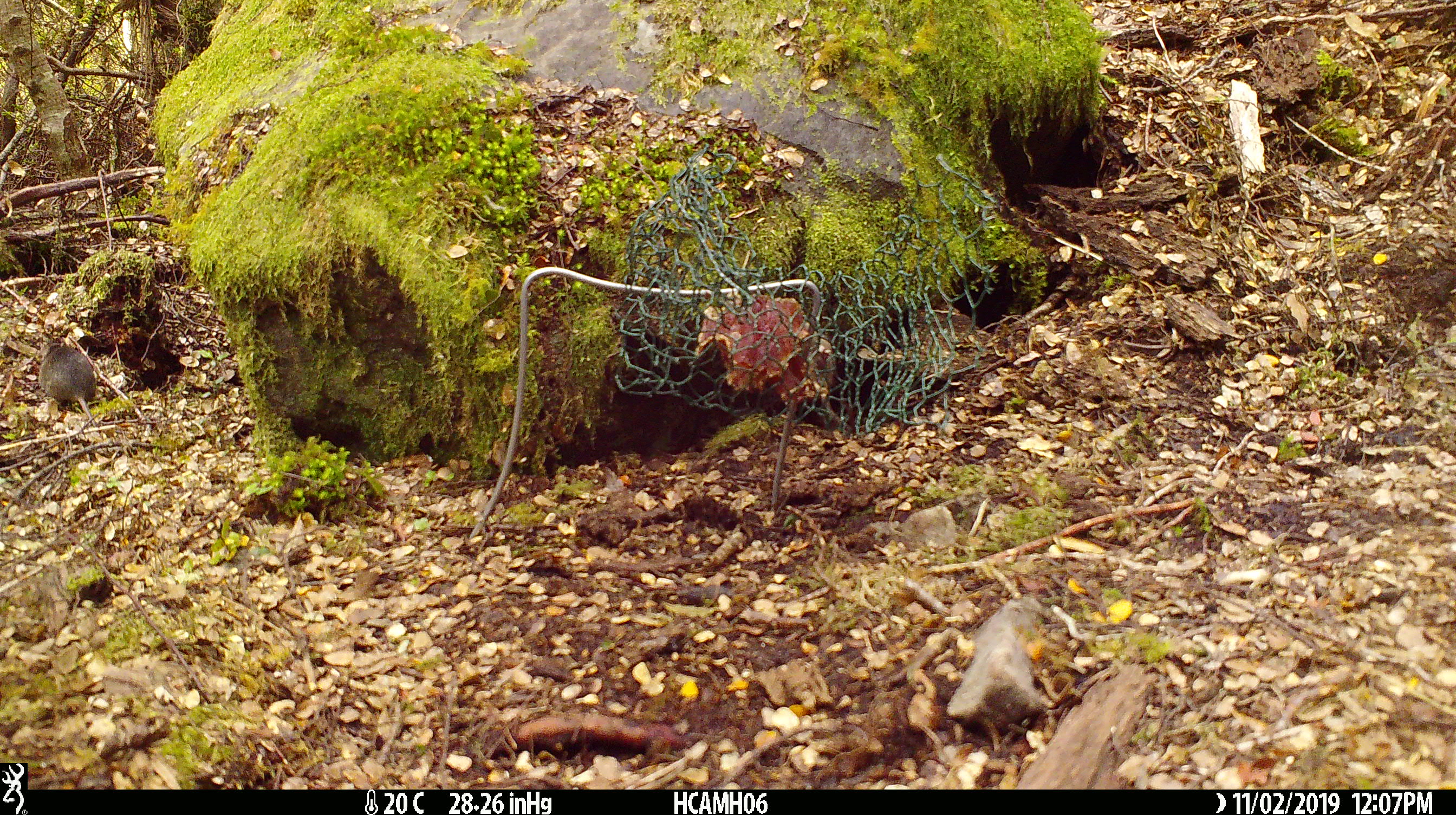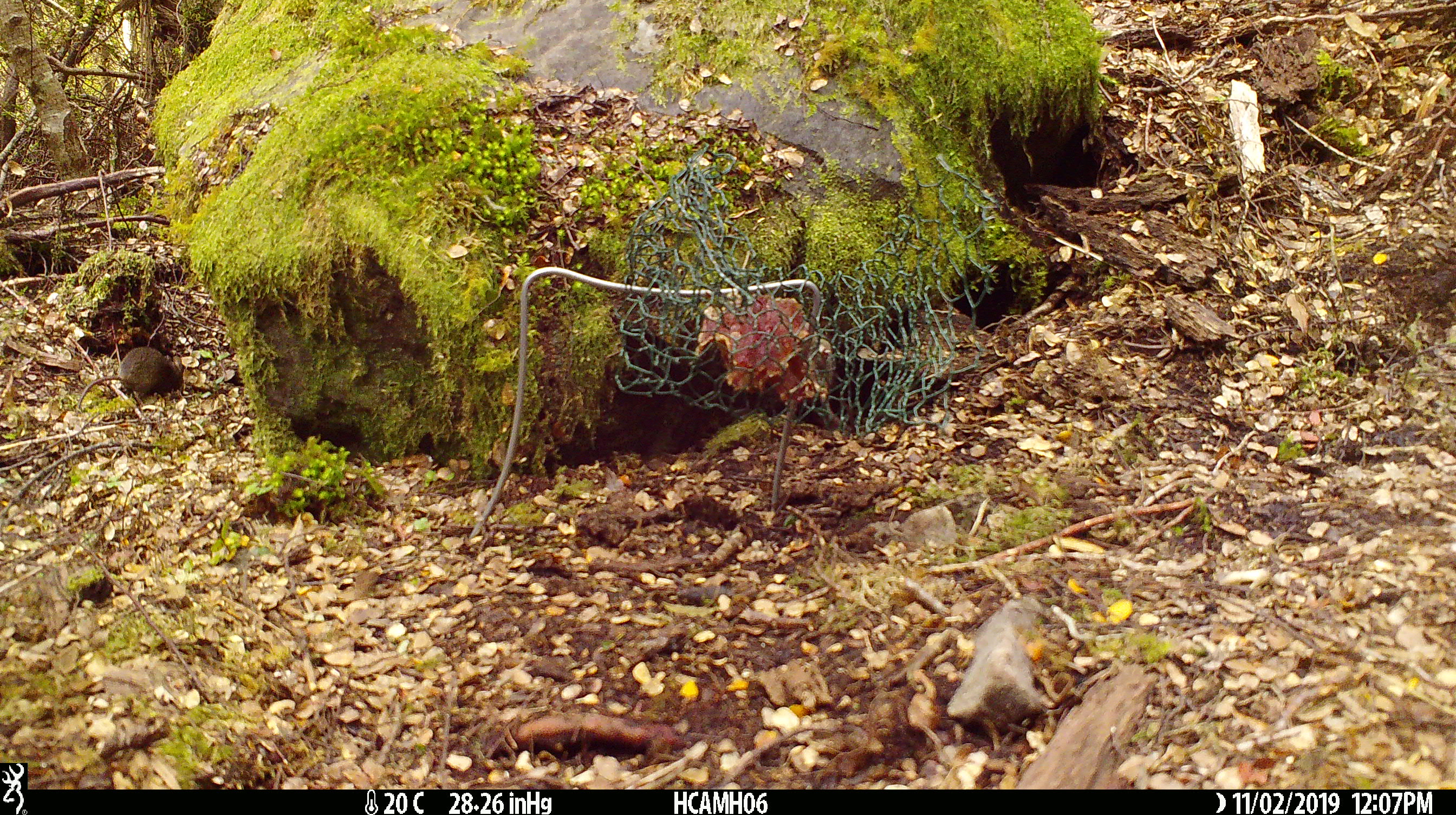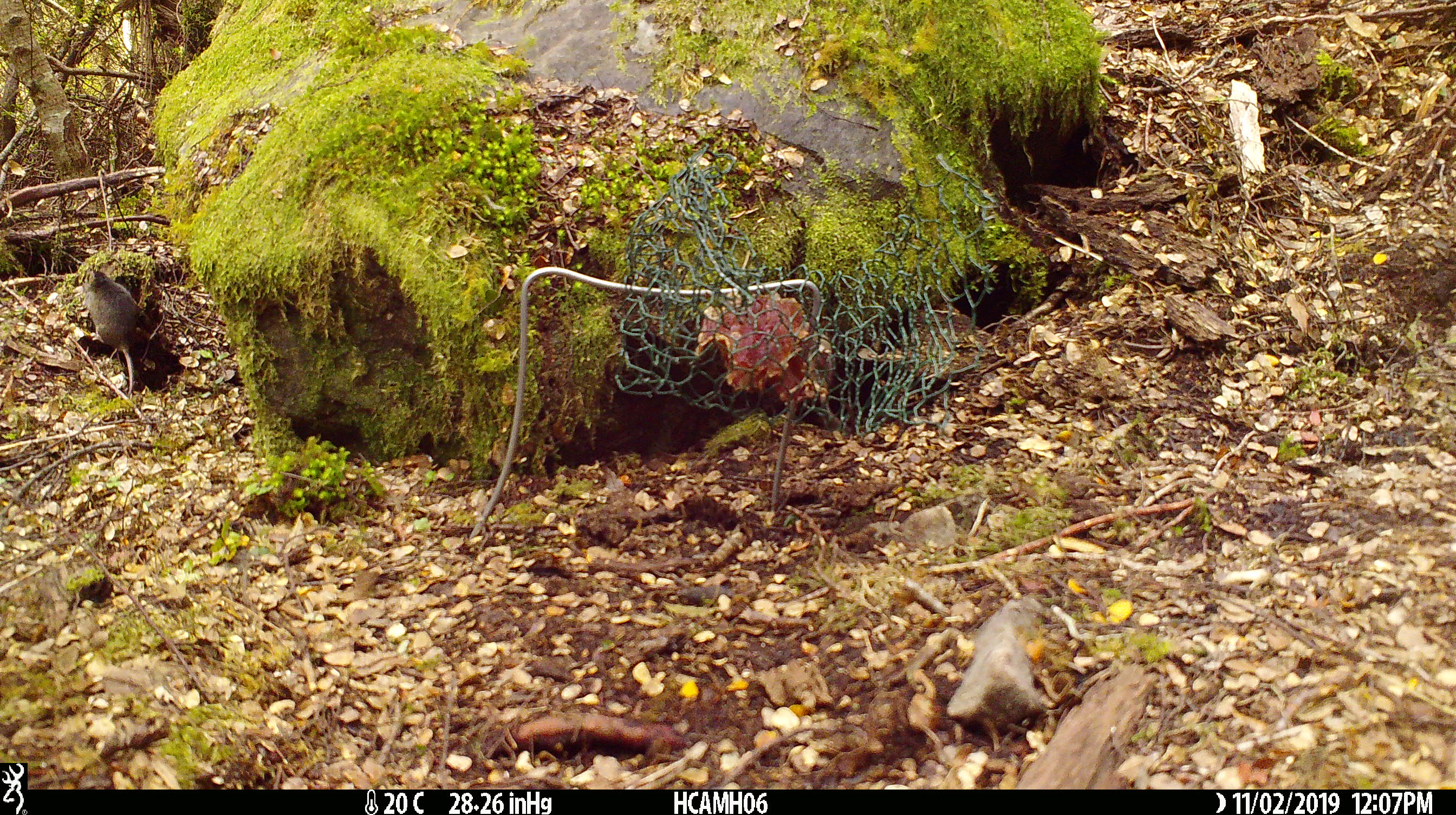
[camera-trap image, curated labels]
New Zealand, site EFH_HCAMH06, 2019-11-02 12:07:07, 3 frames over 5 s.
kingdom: Animalia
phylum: Chordata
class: Mammalia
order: Rodentia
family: Muridae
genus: Mus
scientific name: Mus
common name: mouse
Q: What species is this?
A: Mouse (Mus).